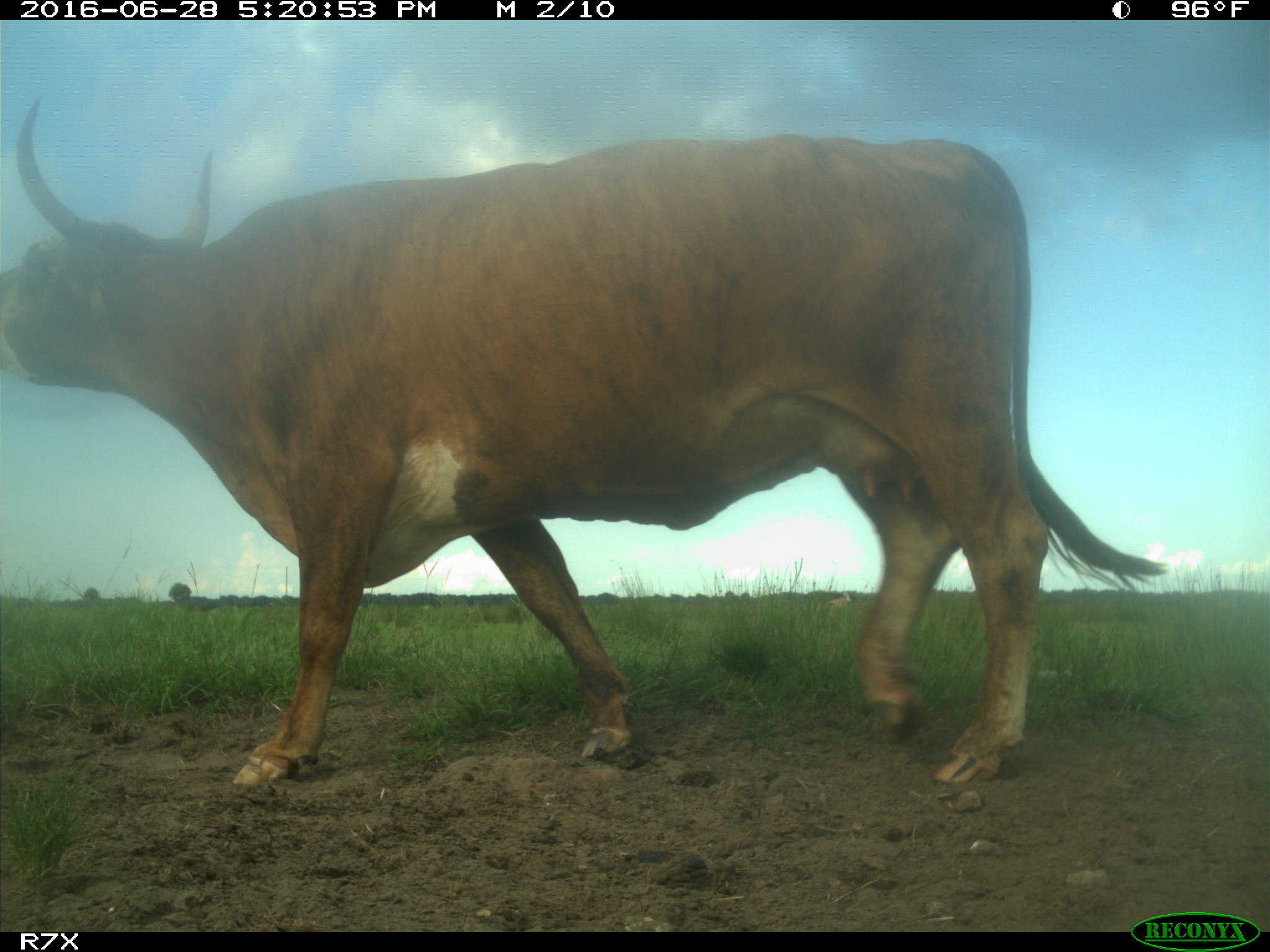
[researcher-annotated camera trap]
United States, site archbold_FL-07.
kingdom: Animalia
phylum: Chordata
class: Mammalia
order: Artiodactyla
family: Bovidae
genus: Bos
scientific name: Bos taurus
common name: domestic cow